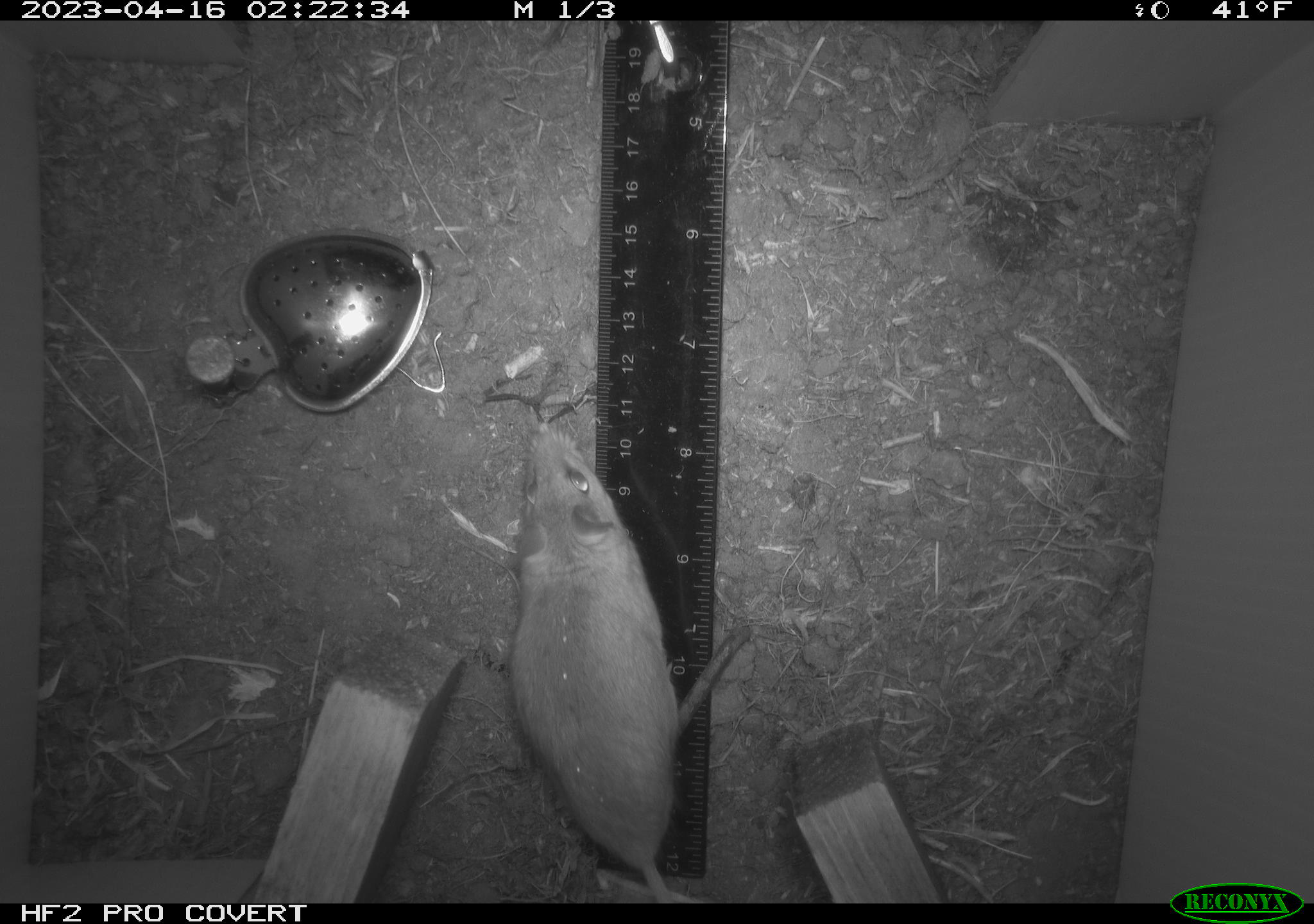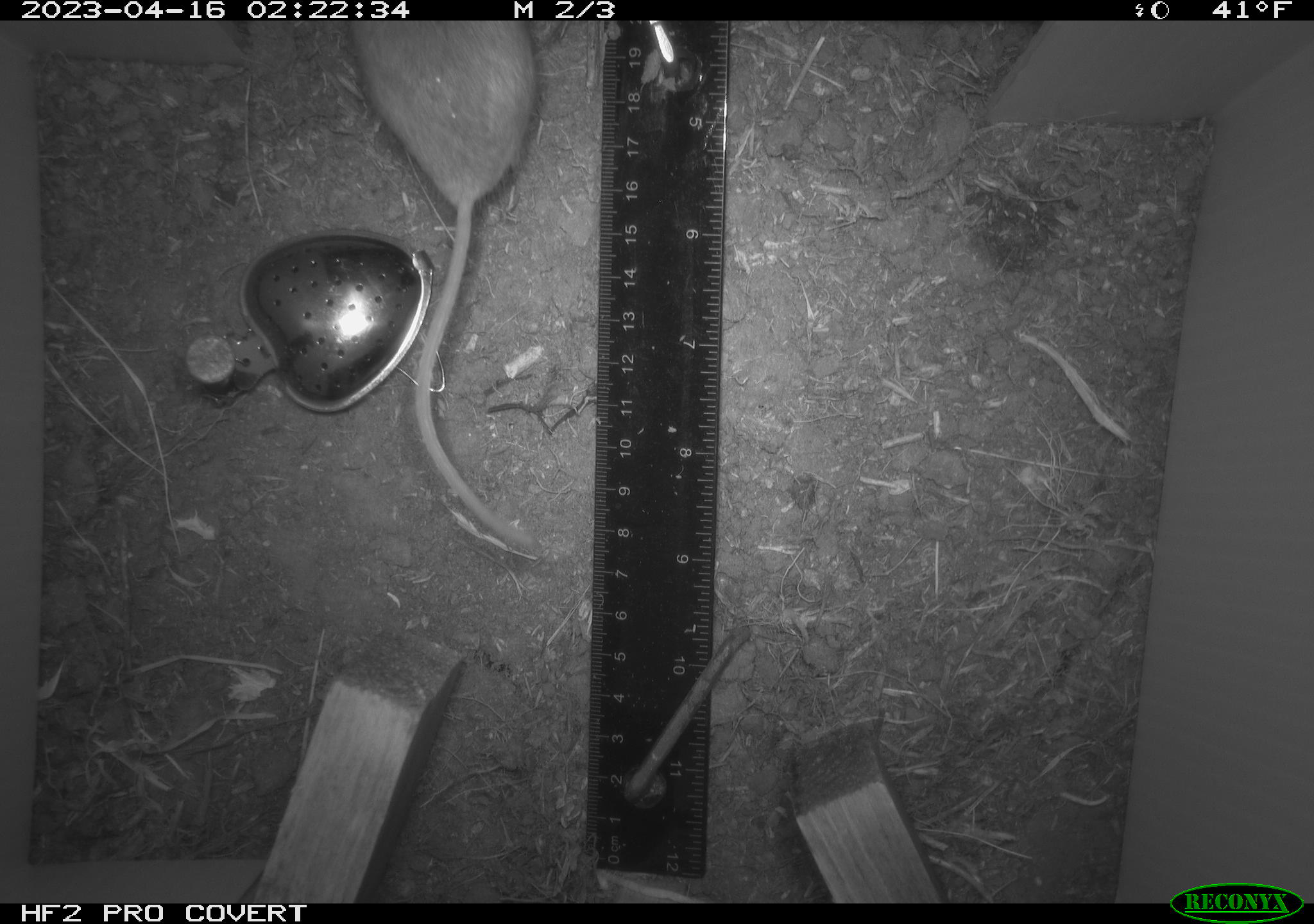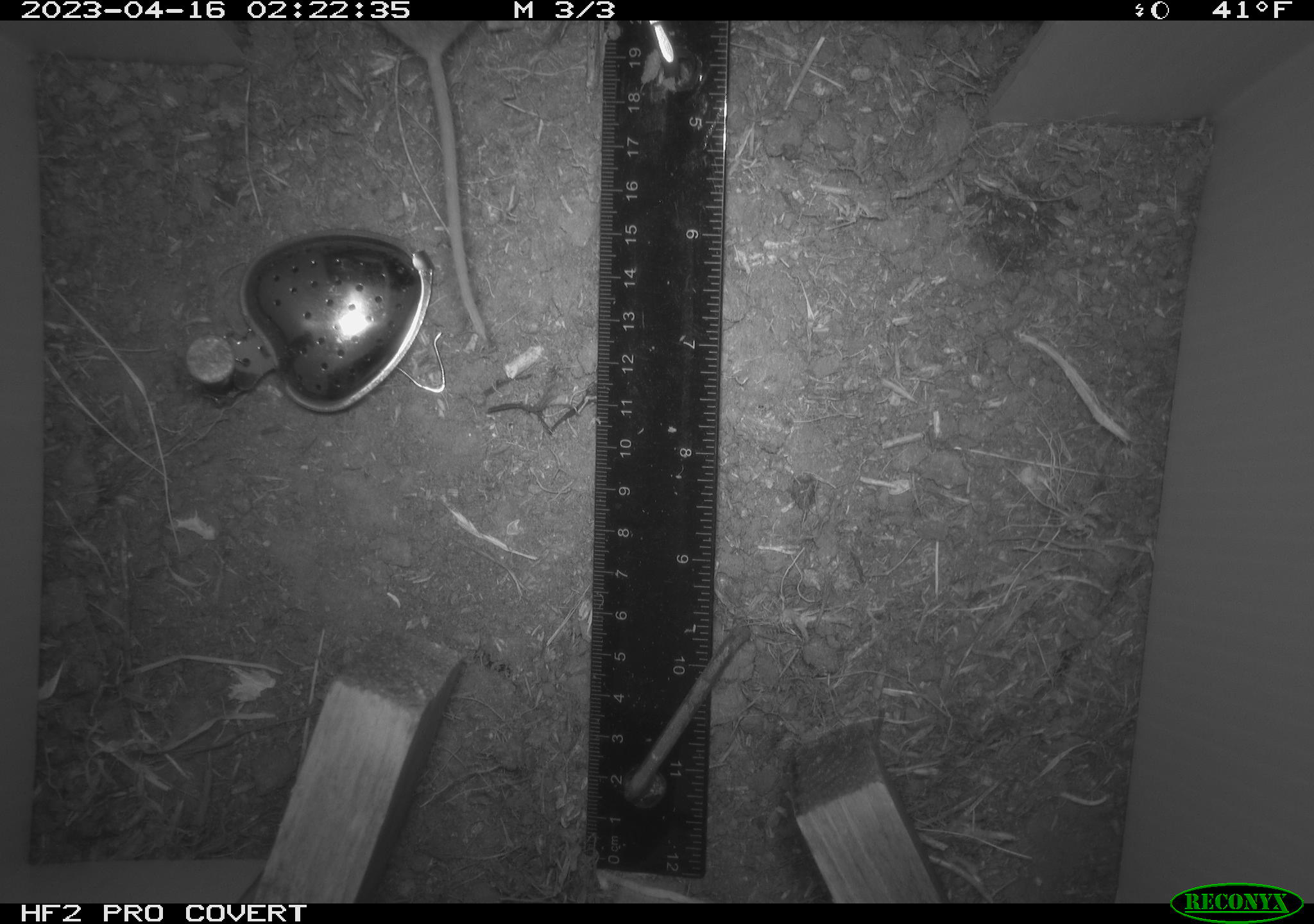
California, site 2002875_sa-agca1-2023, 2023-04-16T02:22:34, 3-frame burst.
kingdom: Animalia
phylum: Chordata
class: Mammalia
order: Rodentia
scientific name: Rodentia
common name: mouse species